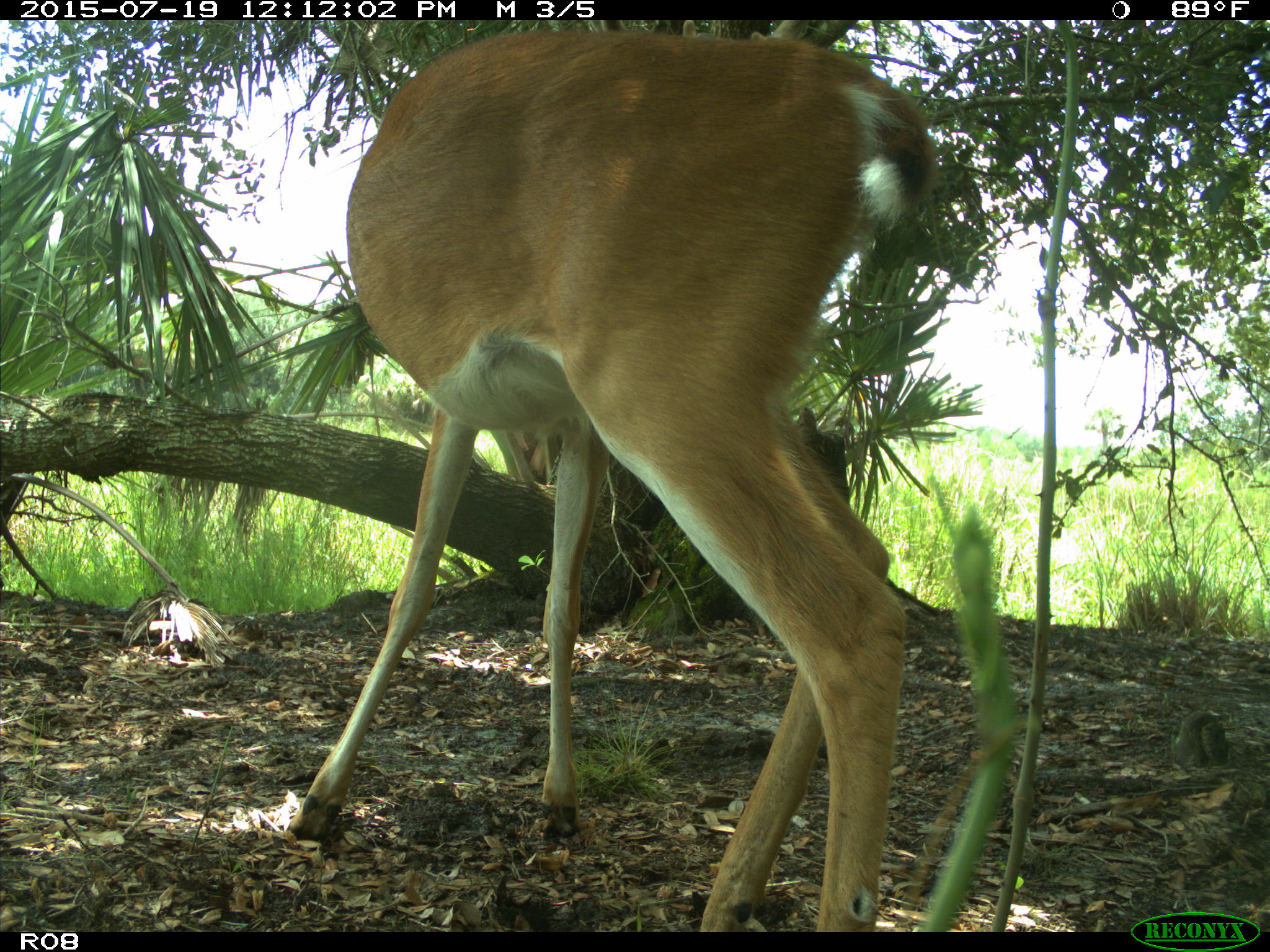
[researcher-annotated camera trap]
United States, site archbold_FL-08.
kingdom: Animalia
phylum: Chordata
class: Mammalia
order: Artiodactyla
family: Cervidae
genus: Odocoileus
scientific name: Odocoileus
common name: deer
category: unidentified deer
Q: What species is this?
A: Unidentified deer (deer) (Odocoileus).